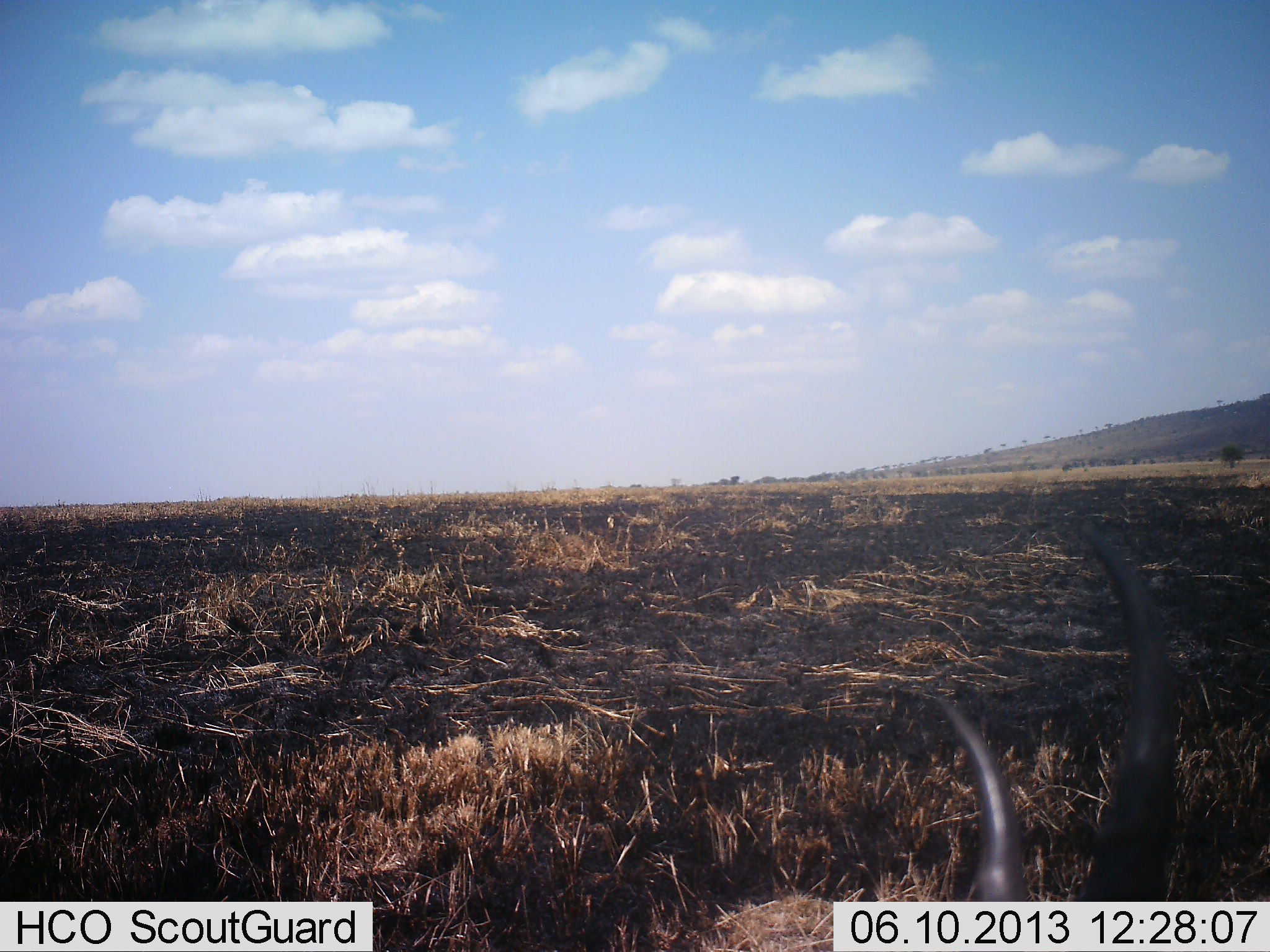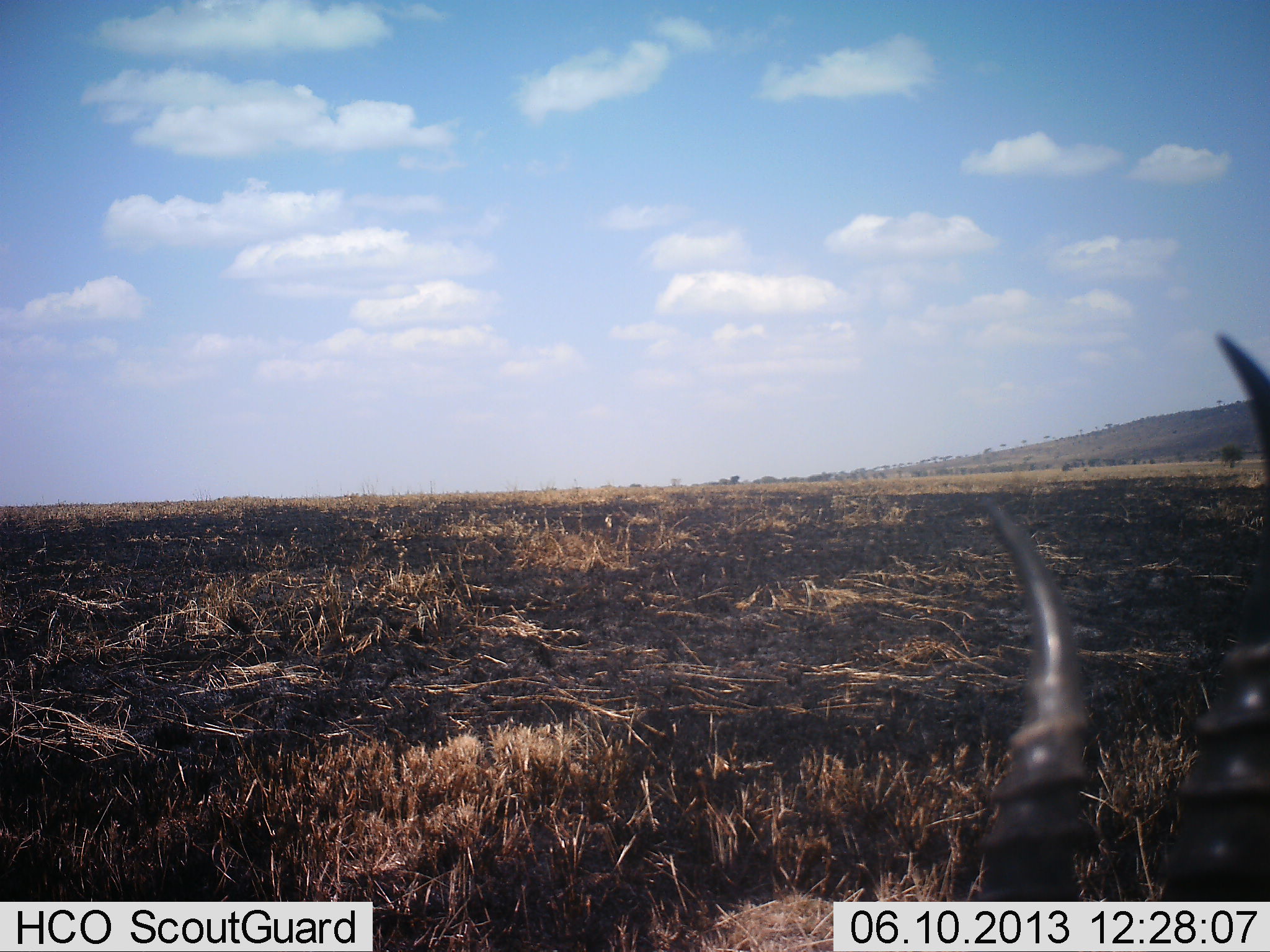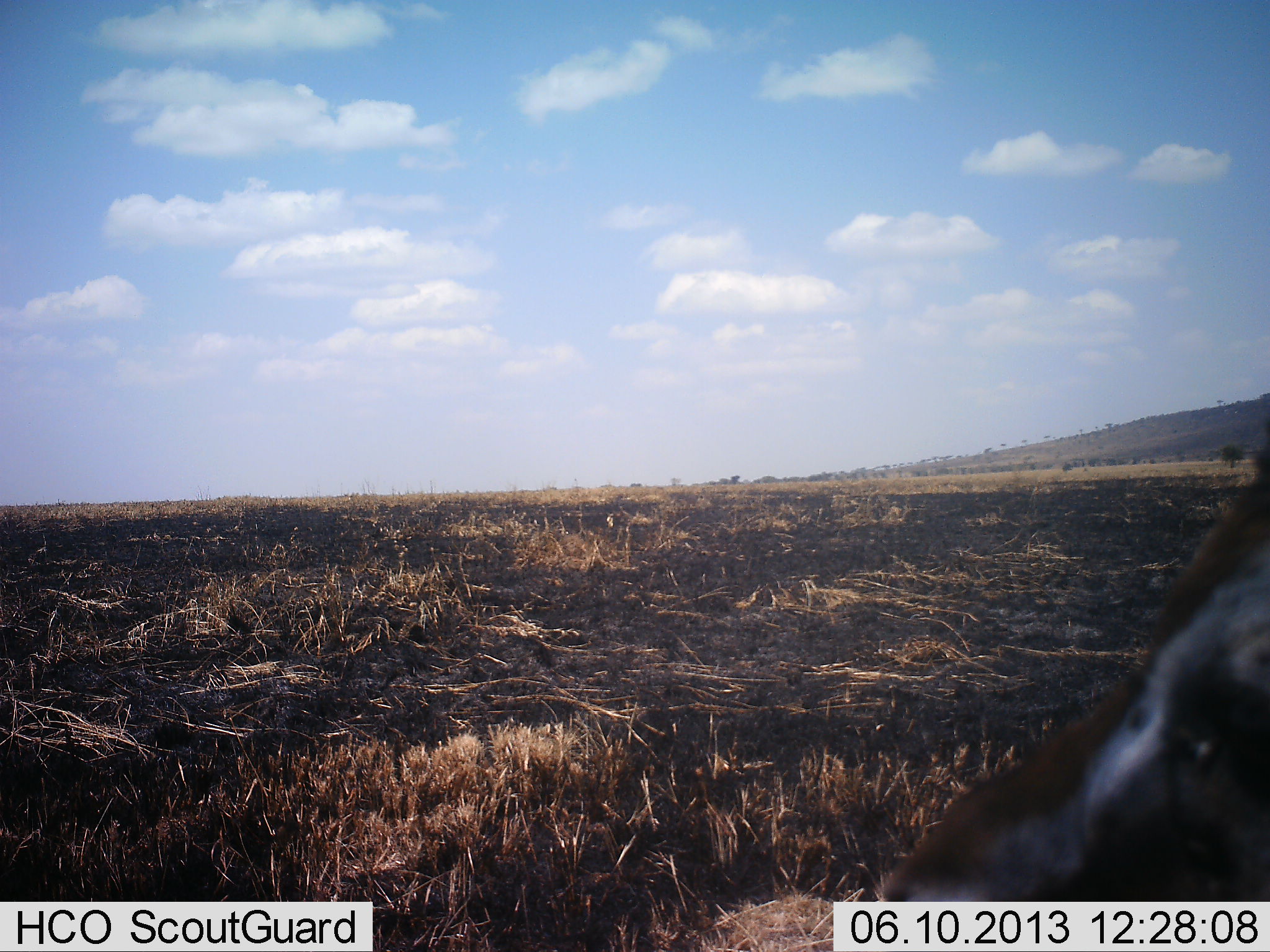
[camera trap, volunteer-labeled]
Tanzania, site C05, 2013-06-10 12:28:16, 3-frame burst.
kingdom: Animalia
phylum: Chordata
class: Mammalia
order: Artiodactyla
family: Bovidae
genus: Eudorcas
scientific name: Eudorcas thomsonii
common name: thomson's gazelle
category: gazellethomsons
Gazellethomsons (thomson's gazelle) (Eudorcas thomsonii), count 1. Behavior (volunteer vote fractions): standing 73%, resting 13%, moving 7%, interacting 0%. Young present (vote fraction): 0%. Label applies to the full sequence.